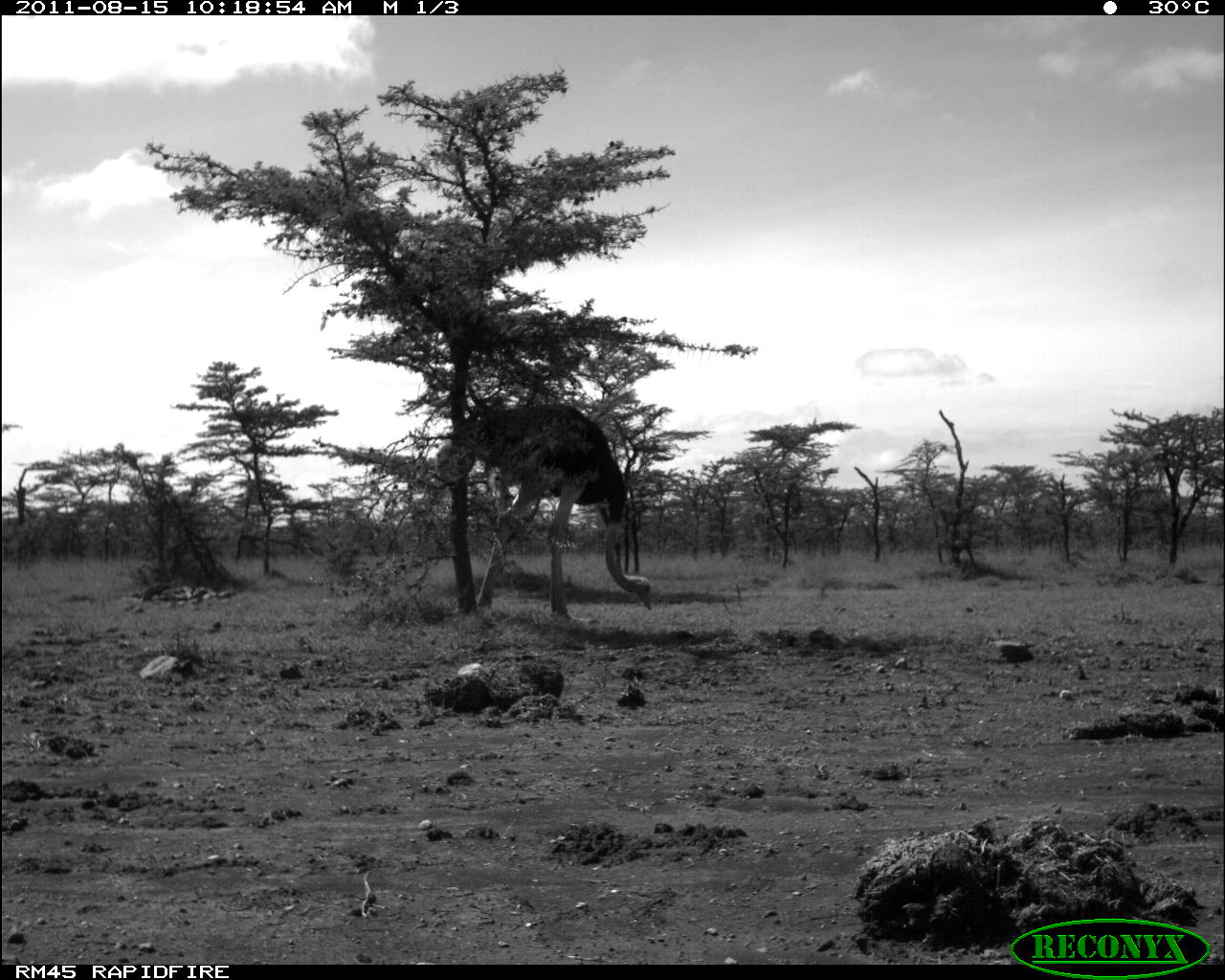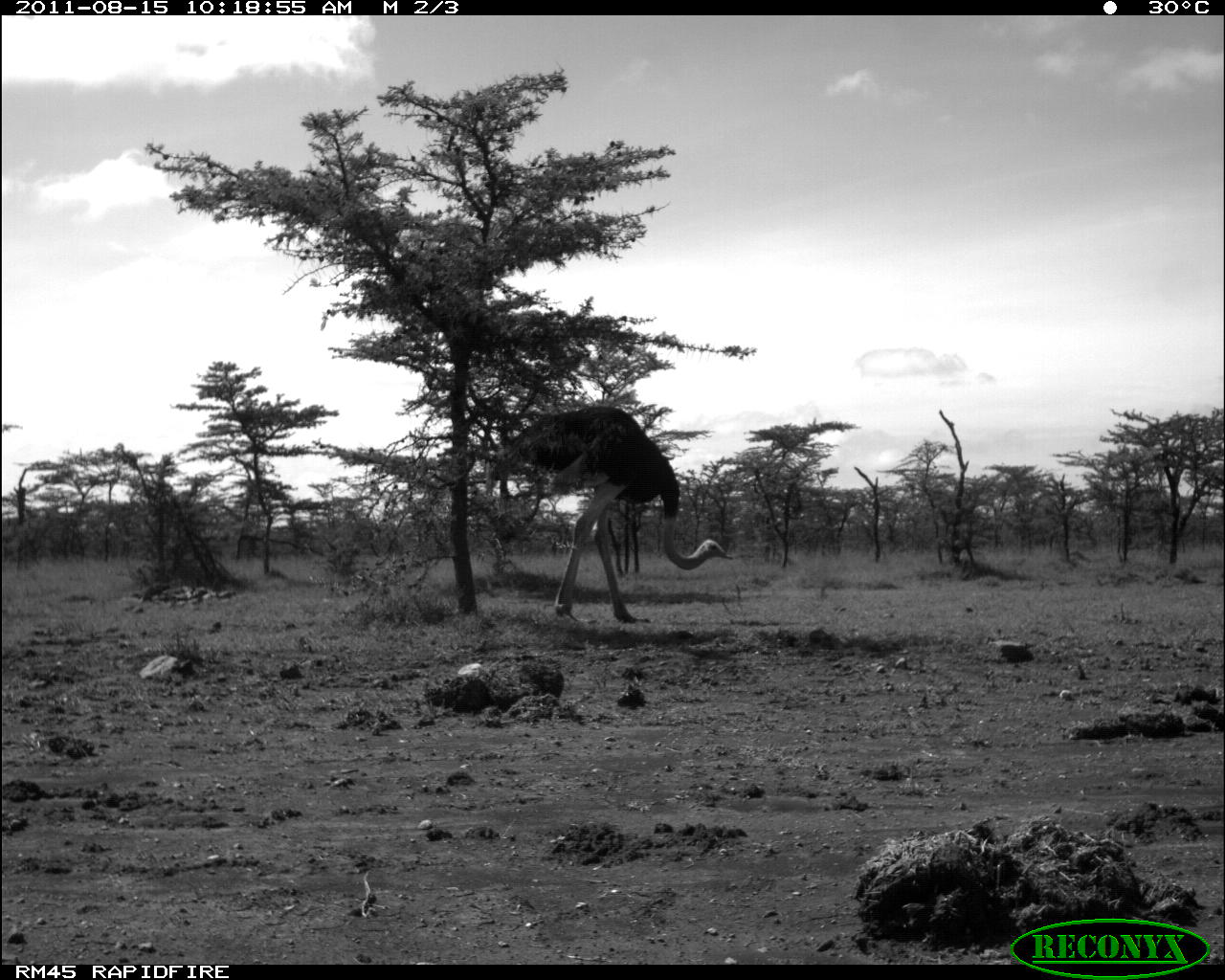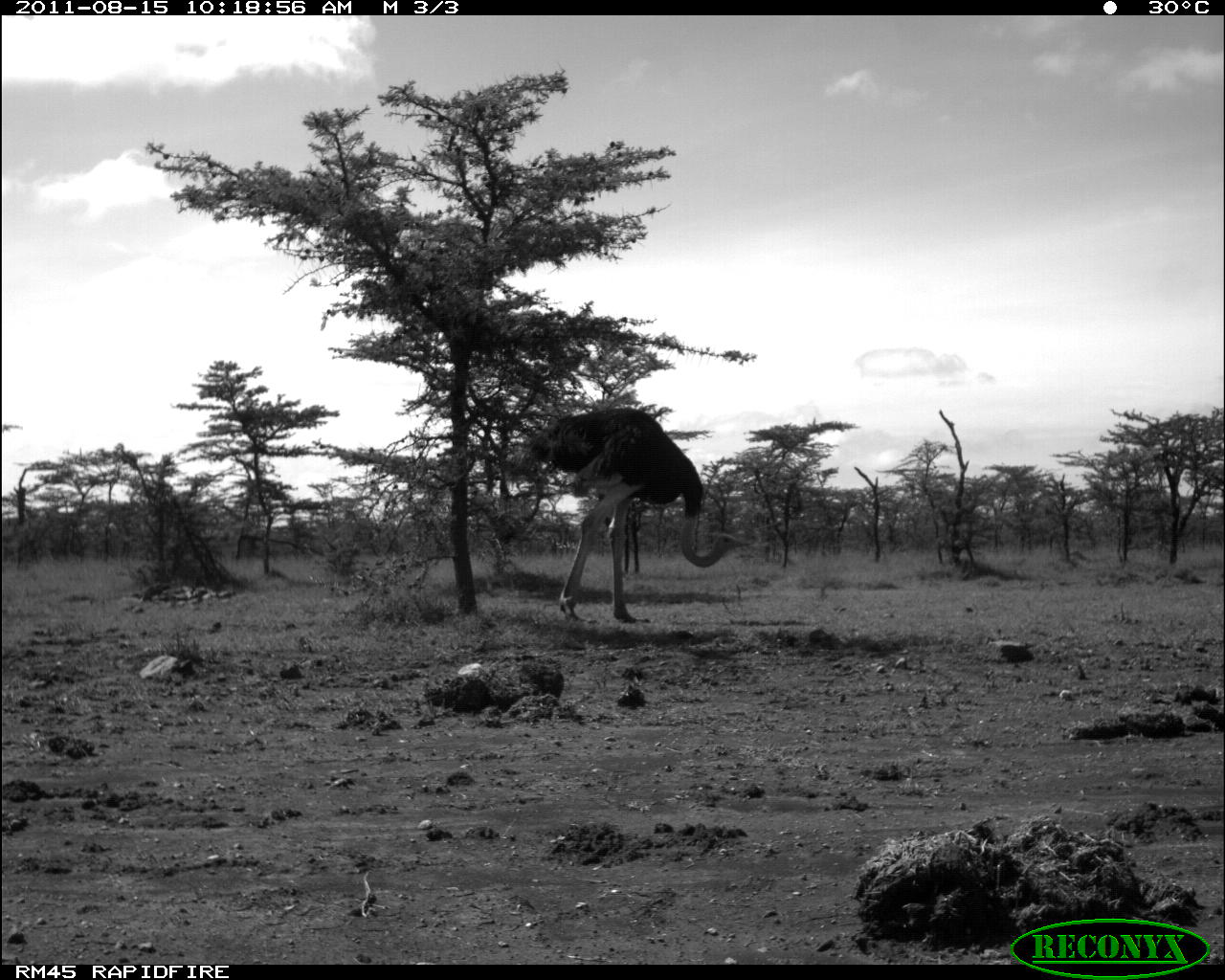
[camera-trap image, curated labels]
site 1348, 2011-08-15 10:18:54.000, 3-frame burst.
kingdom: Animalia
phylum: Chordata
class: Aves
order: Struthioniformes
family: Struthionidae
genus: Struthio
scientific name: Struthio camelus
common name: common ostrich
Struthio camelus (common ostrich), count 1.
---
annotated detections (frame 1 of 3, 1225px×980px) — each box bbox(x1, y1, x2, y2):
struthio camelus: bbox(453, 397, 653, 626)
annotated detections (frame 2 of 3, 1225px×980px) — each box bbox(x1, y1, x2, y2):
struthio camelus: bbox(488, 401, 733, 624)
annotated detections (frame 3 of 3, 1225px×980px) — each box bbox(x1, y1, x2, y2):
struthio camelus: bbox(521, 404, 751, 624)